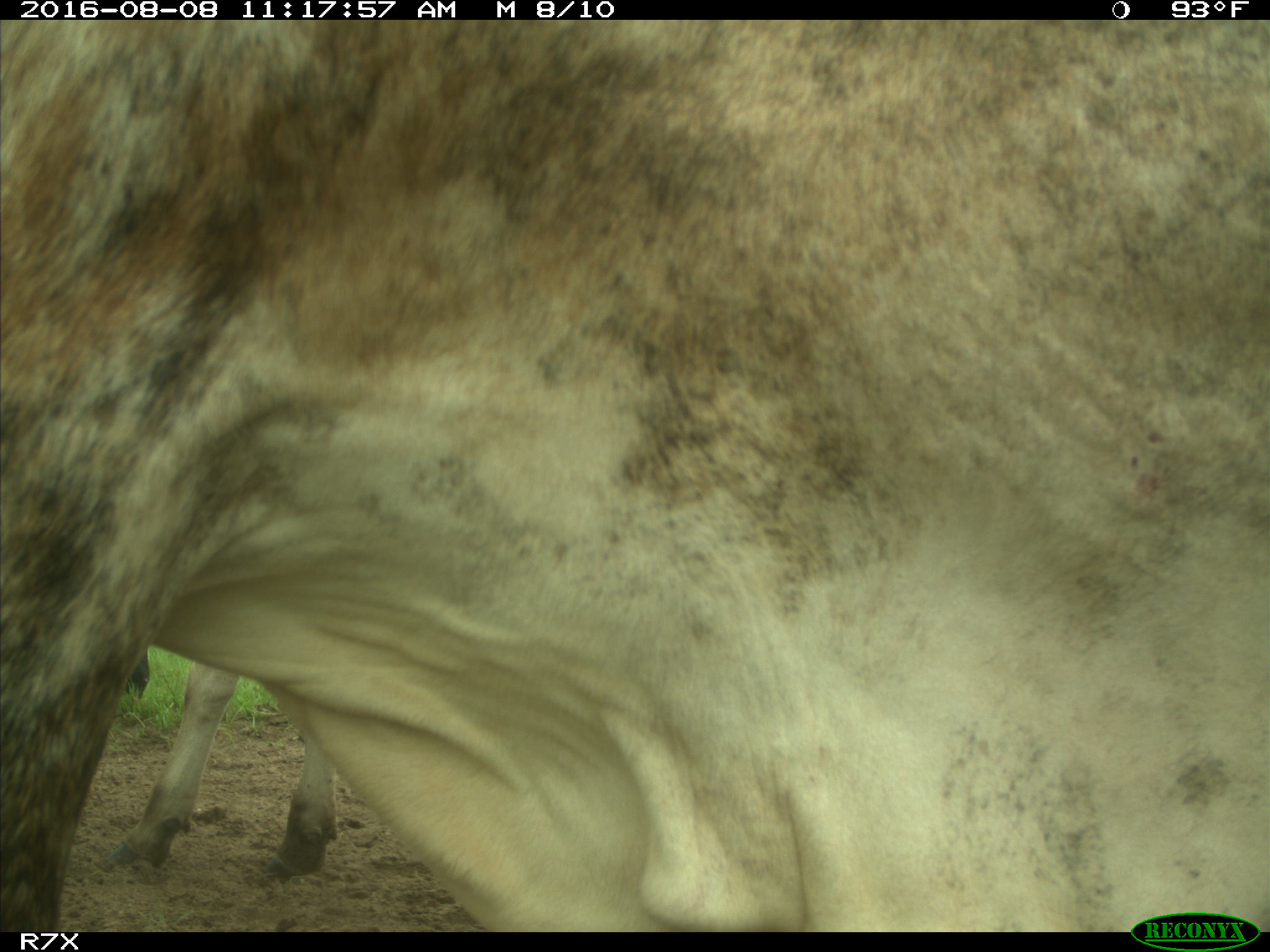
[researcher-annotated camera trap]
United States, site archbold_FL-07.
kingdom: Animalia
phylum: Chordata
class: Mammalia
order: Artiodactyla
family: Bovidae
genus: Bos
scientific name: Bos taurus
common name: domestic cow